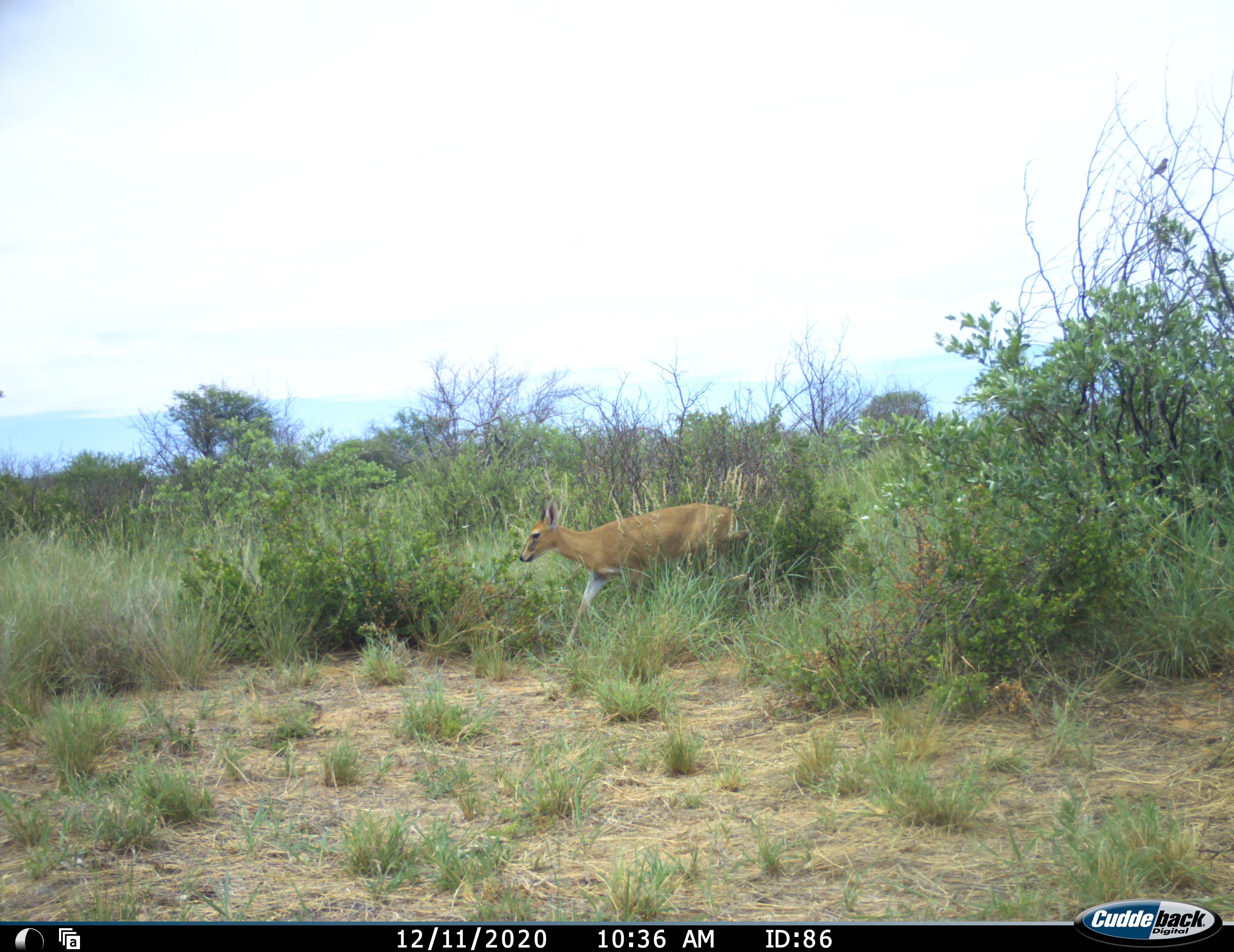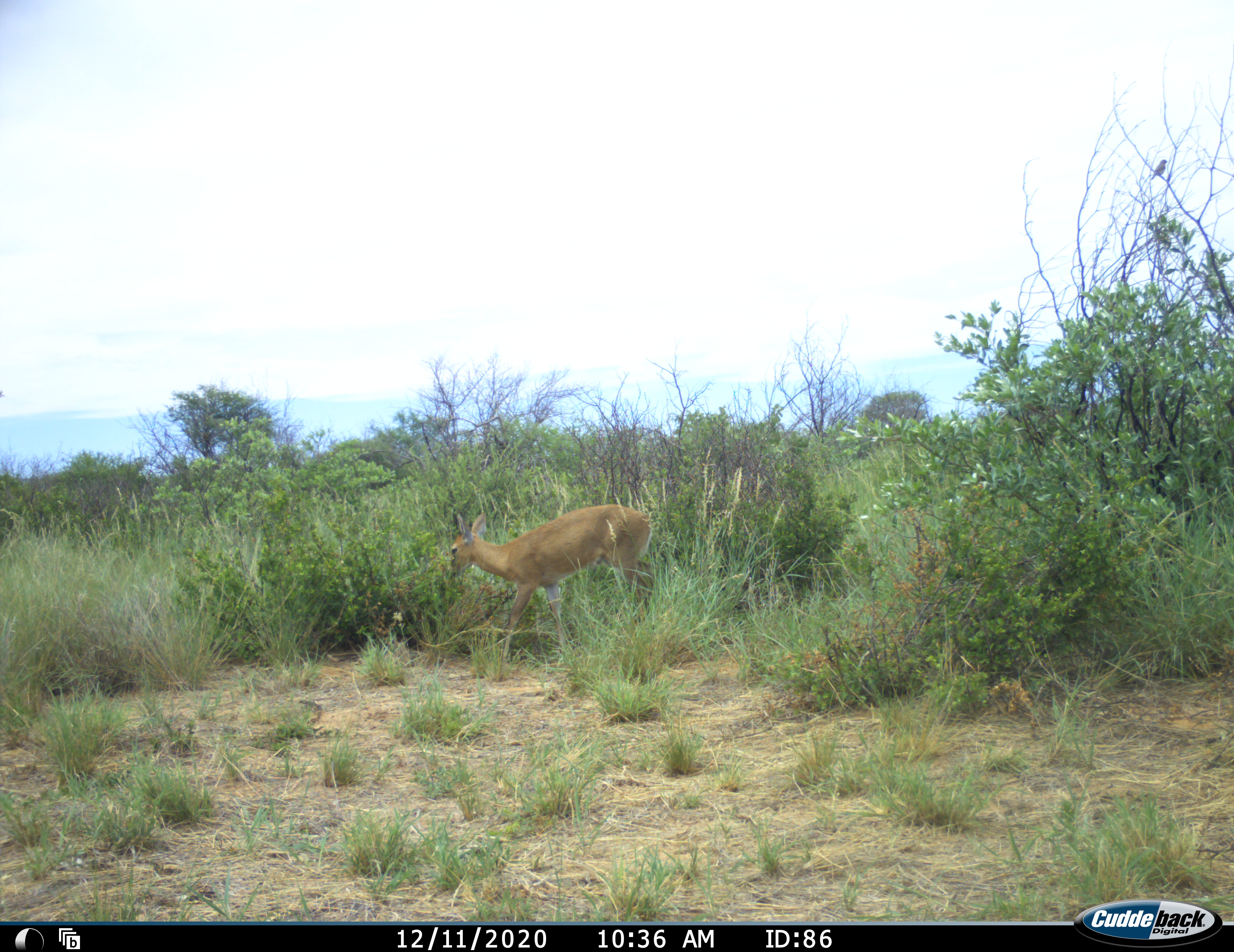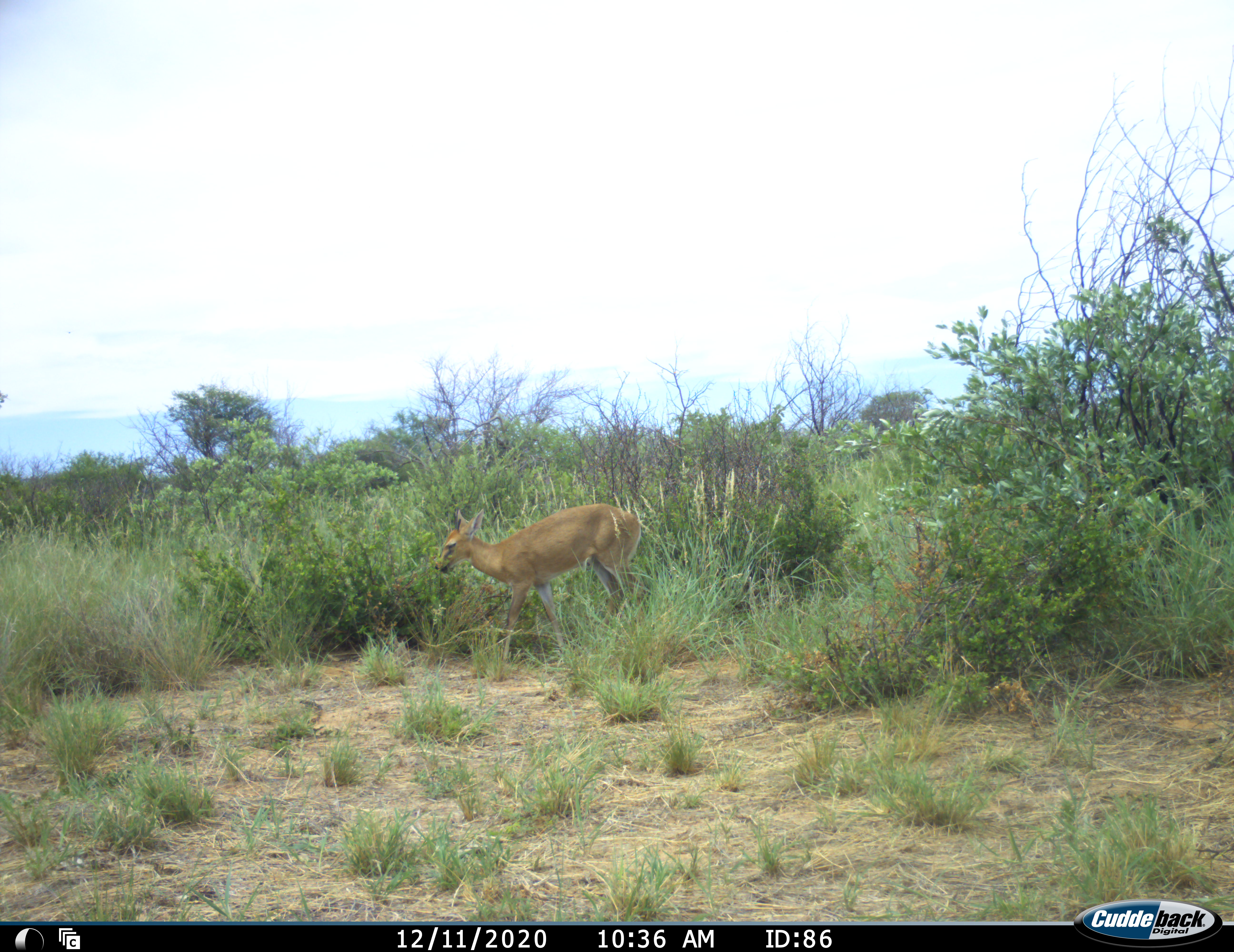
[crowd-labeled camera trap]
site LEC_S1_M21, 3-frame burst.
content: unidentified animal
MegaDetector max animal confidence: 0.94